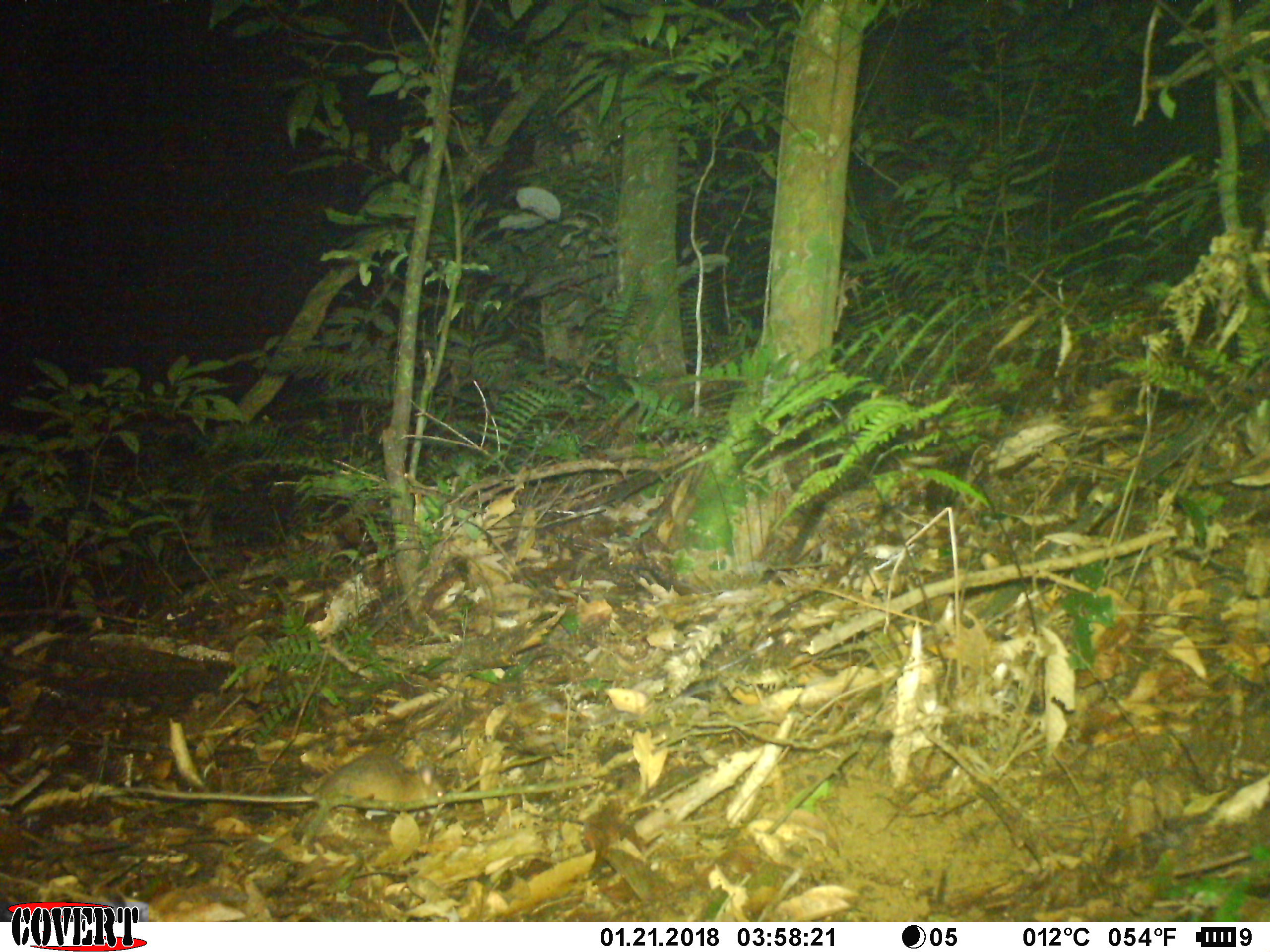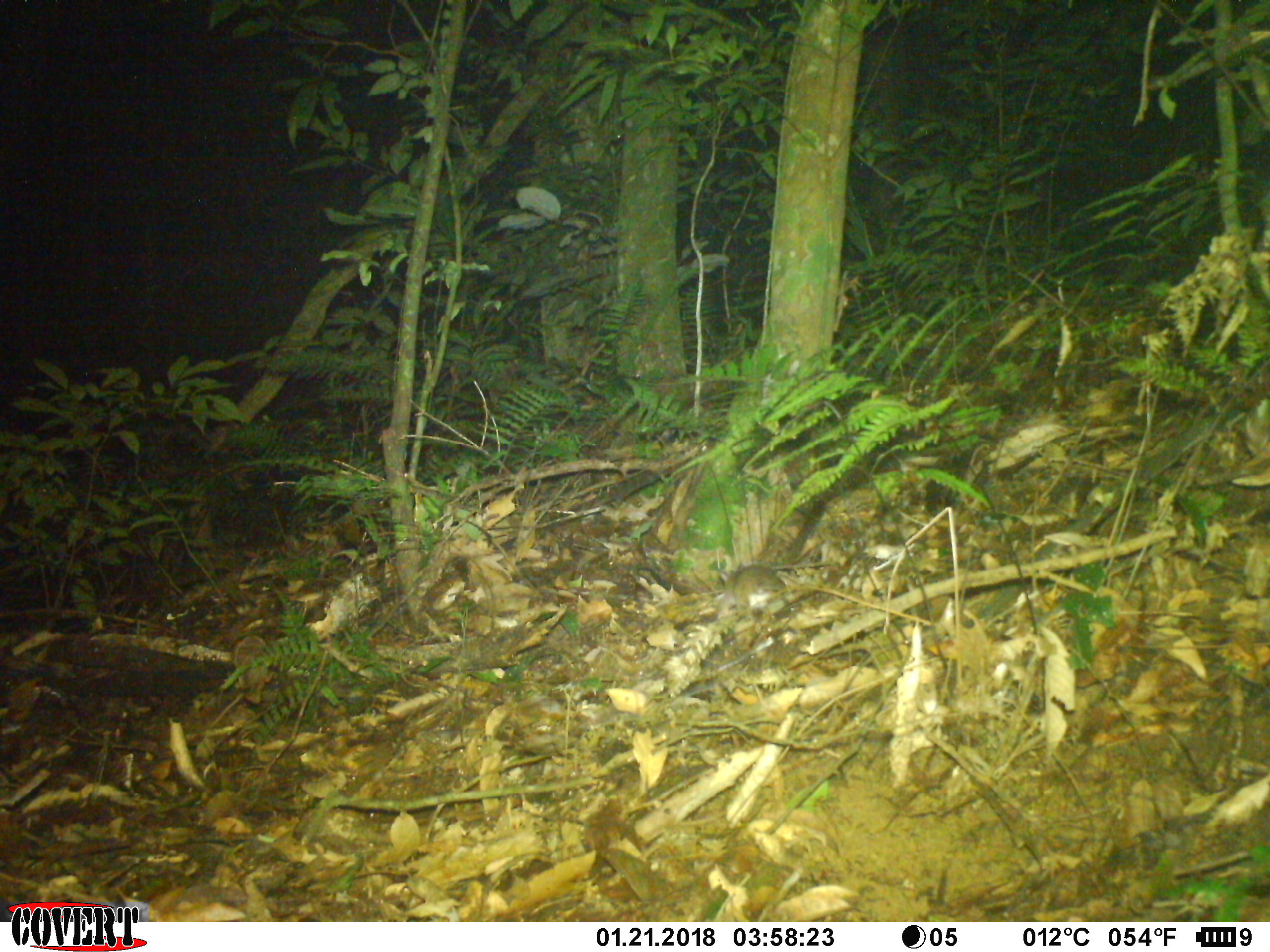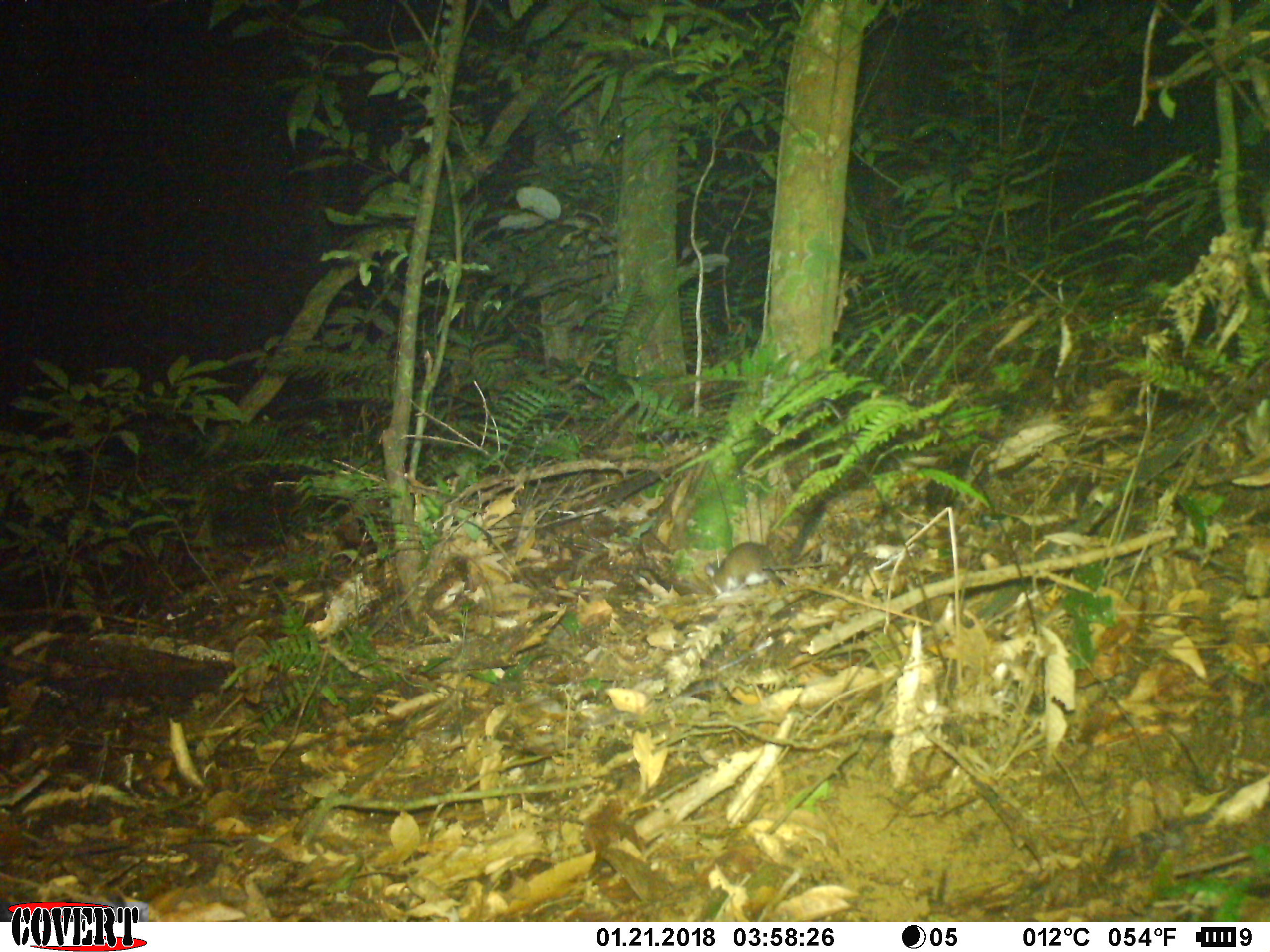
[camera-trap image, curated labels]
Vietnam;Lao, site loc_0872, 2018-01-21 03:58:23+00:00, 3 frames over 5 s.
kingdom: Animalia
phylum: Chordata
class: Mammalia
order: Rodentia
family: Muridae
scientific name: Muridae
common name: old-world mice and rats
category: unidentified murid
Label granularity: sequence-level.